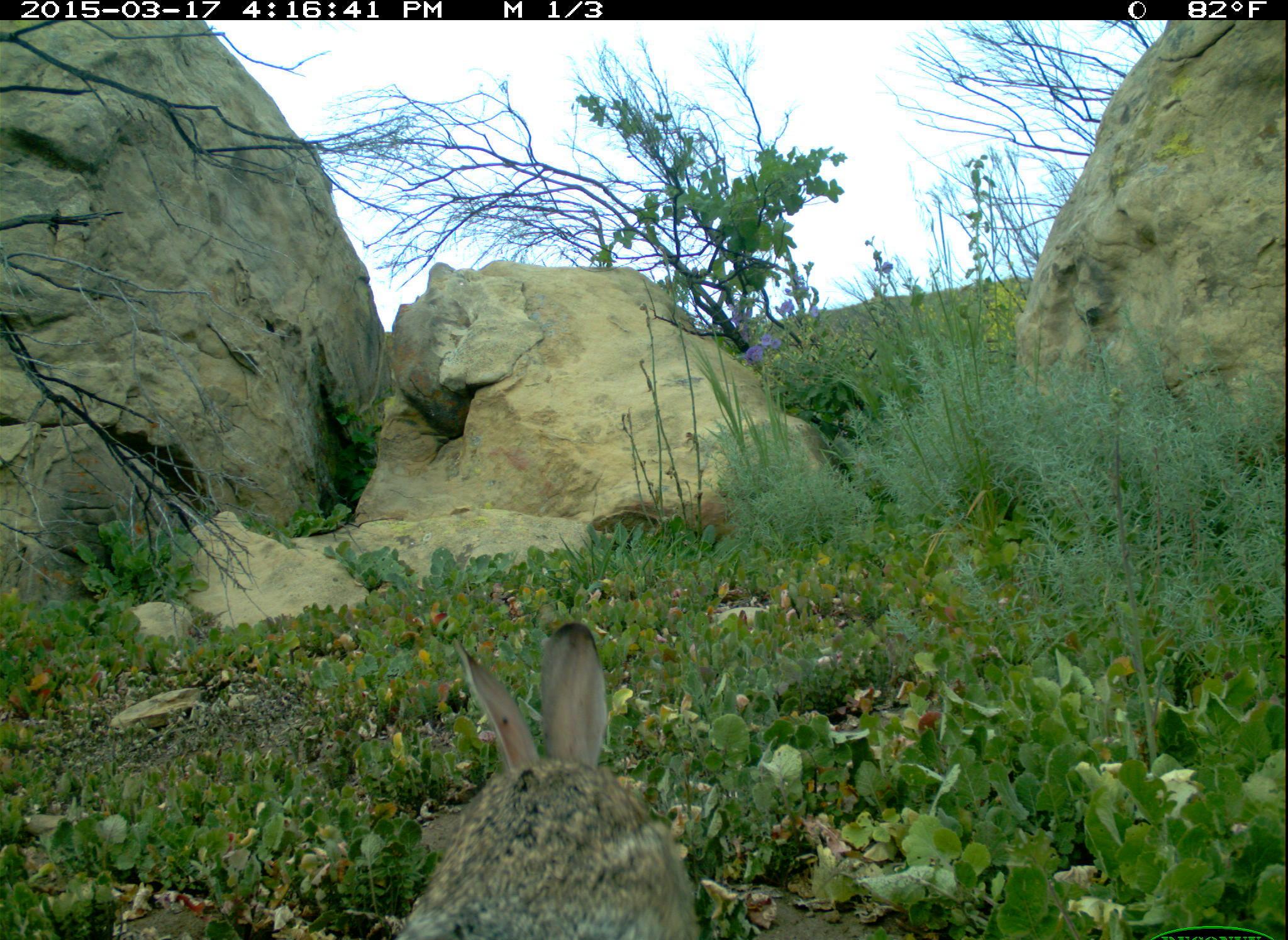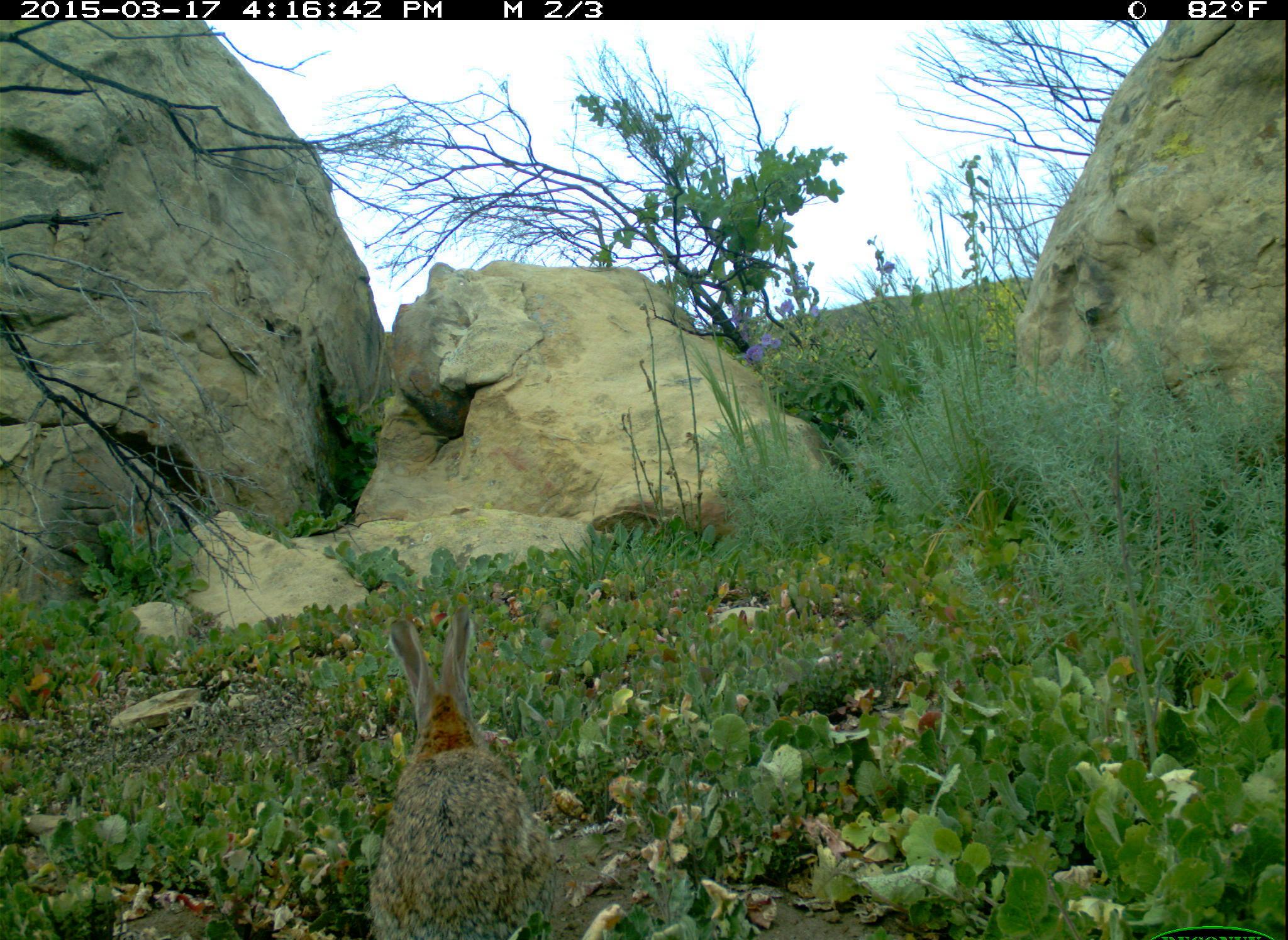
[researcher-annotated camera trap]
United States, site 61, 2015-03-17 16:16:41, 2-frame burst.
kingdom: Animalia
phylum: Chordata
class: Mammalia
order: Lagomorpha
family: Leporidae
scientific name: Leporidae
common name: rabbits and hares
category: rabbit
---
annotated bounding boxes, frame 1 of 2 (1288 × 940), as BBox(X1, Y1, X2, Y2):
rabbit: BBox(385, 608, 724, 940)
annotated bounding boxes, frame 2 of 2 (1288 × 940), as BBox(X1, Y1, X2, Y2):
rabbit: BBox(355, 587, 563, 940)